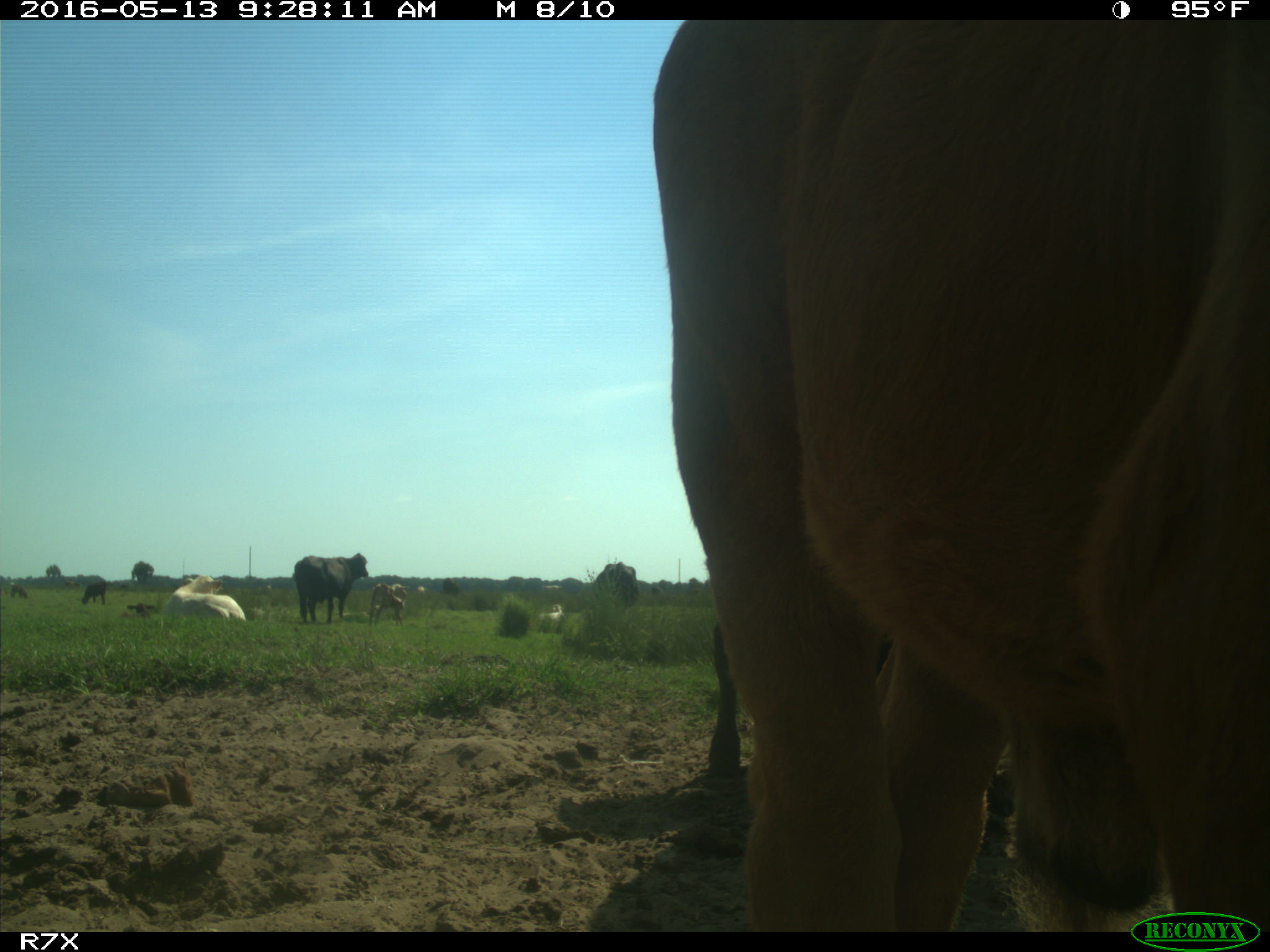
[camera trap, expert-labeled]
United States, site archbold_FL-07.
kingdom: Animalia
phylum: Chordata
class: Mammalia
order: Artiodactyla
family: Bovidae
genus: Bos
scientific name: Bos taurus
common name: domestic cow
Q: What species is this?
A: Bos taurus (domestic cow).